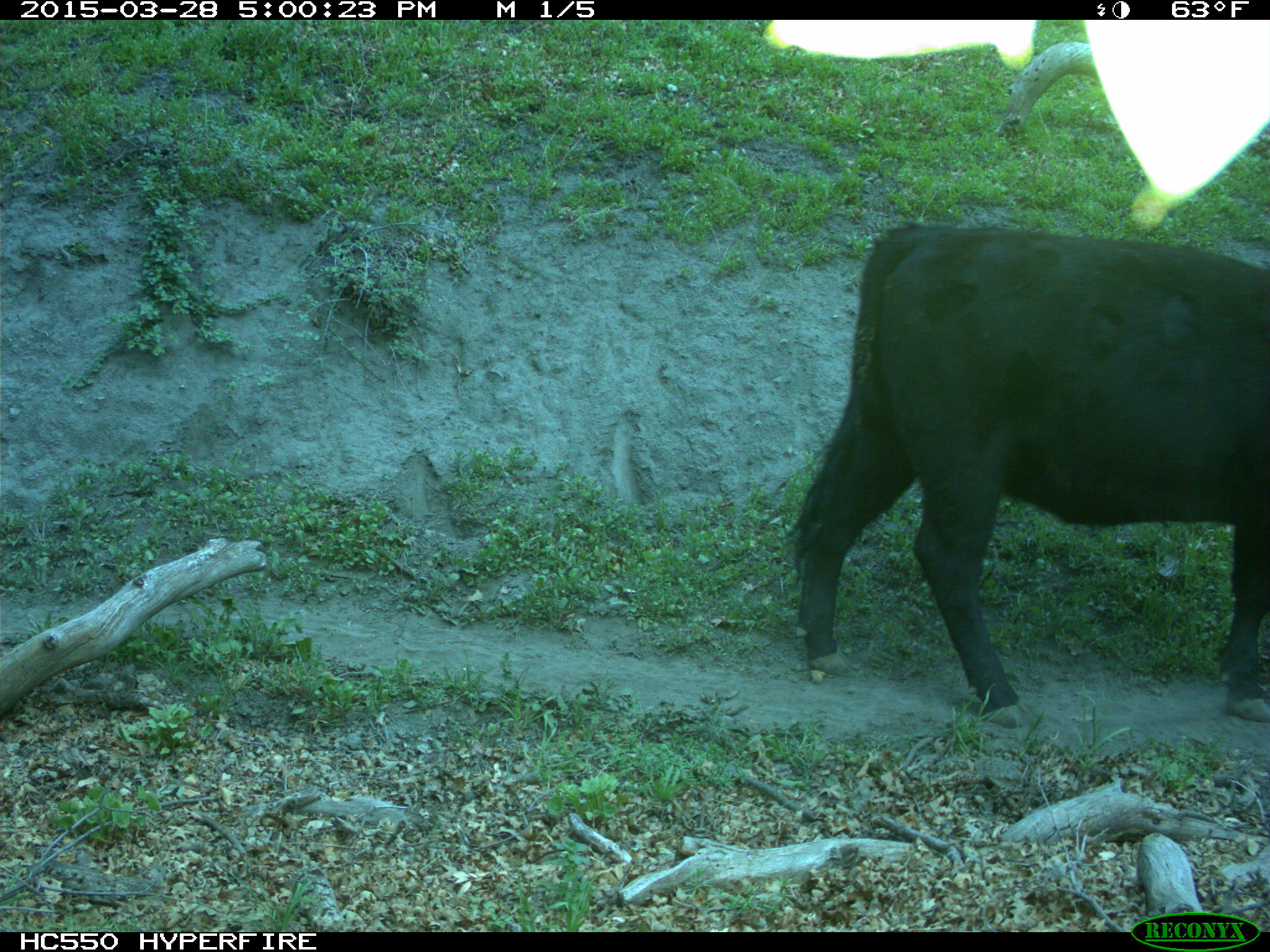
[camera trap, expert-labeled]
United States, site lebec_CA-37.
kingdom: Animalia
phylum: Chordata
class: Mammalia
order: Artiodactyla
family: Bovidae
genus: Bos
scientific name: Bos taurus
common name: domestic cow